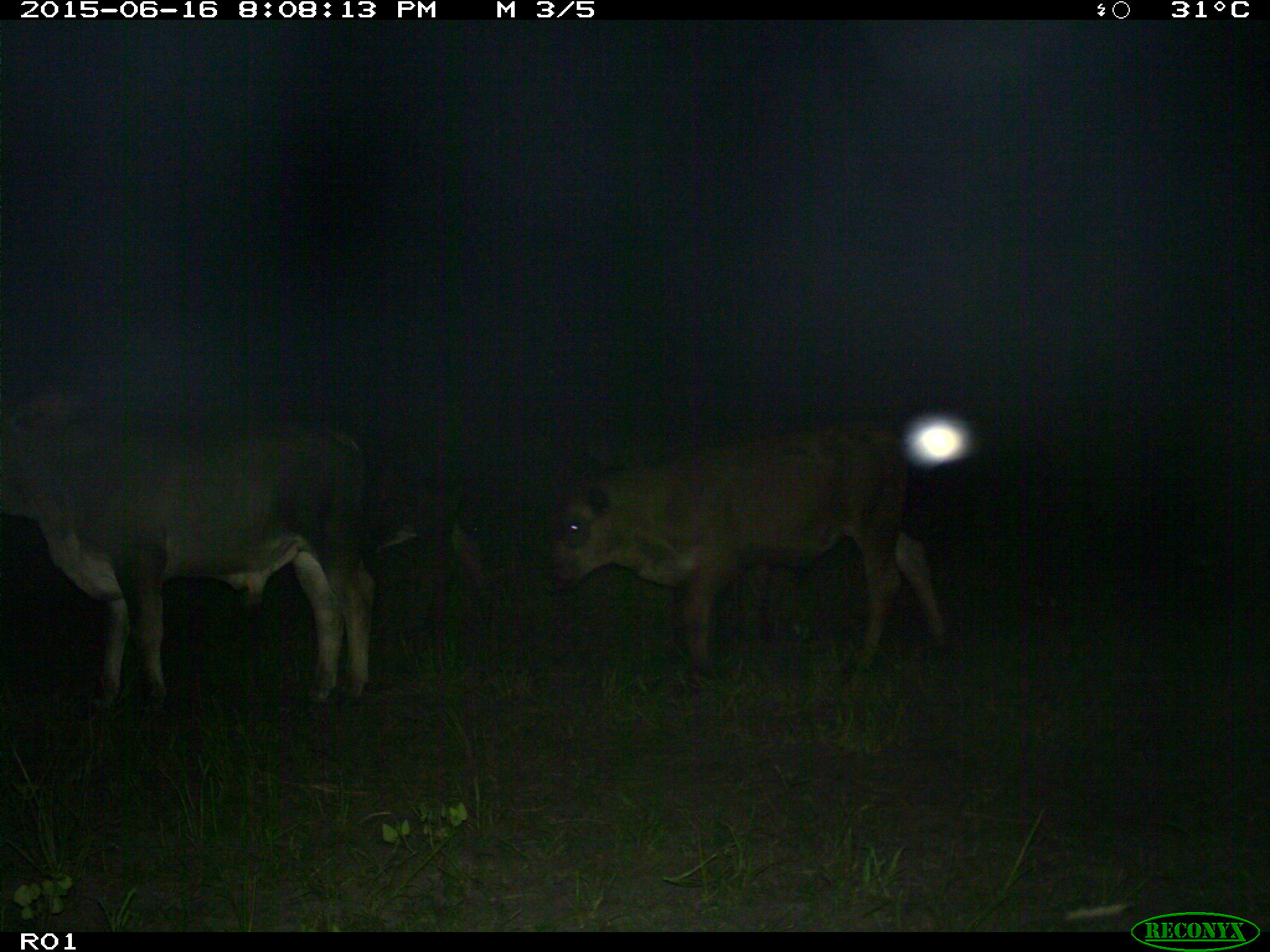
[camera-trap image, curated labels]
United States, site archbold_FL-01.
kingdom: Animalia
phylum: Chordata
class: Mammalia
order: Artiodactyla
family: Bovidae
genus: Bos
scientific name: Bos taurus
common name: domestic cow